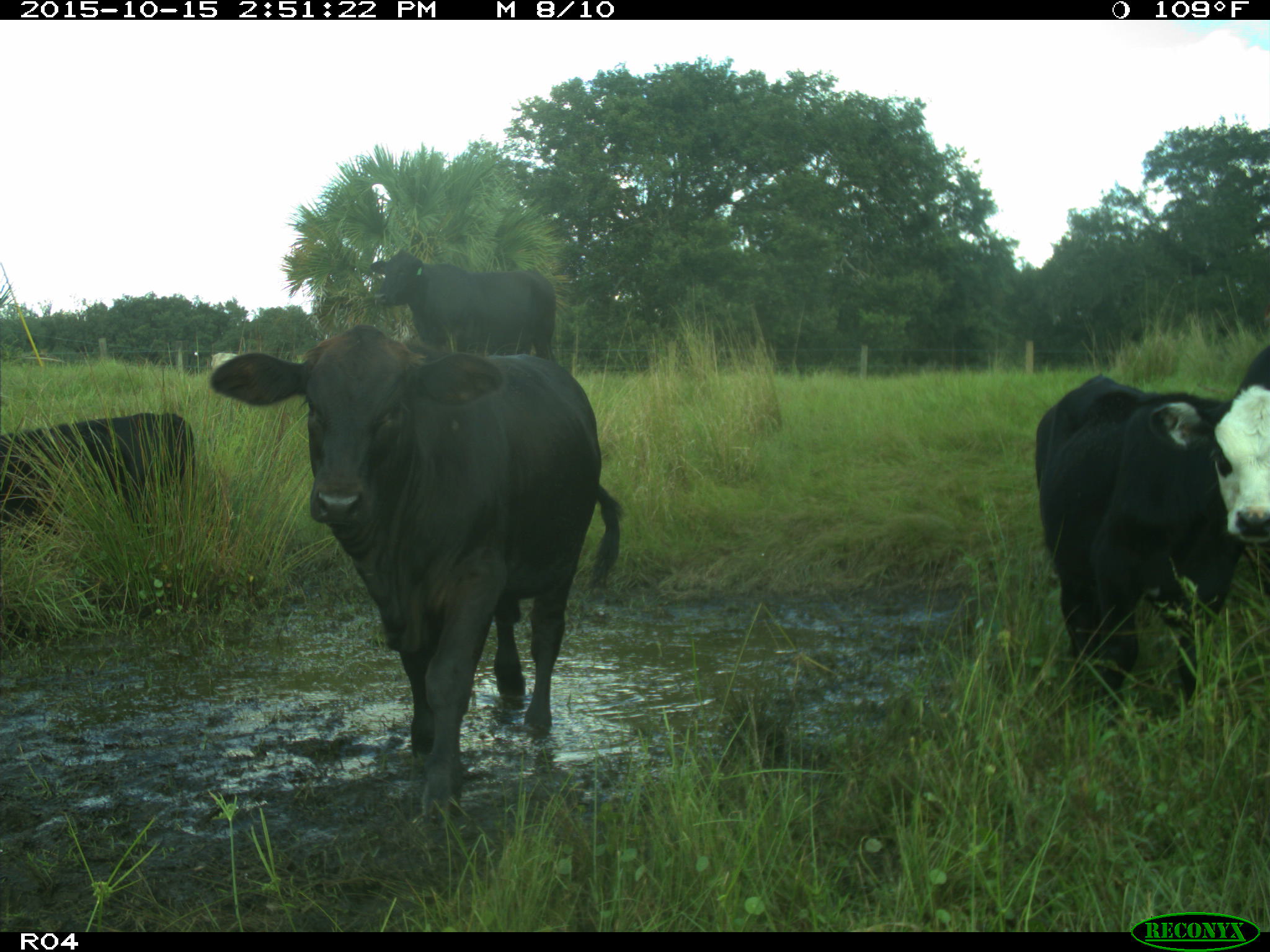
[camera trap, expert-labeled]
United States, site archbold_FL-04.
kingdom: Animalia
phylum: Chordata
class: Mammalia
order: Artiodactyla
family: Bovidae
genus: Bos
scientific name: Bos taurus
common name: domestic cow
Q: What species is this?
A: Bos taurus (domestic cow).